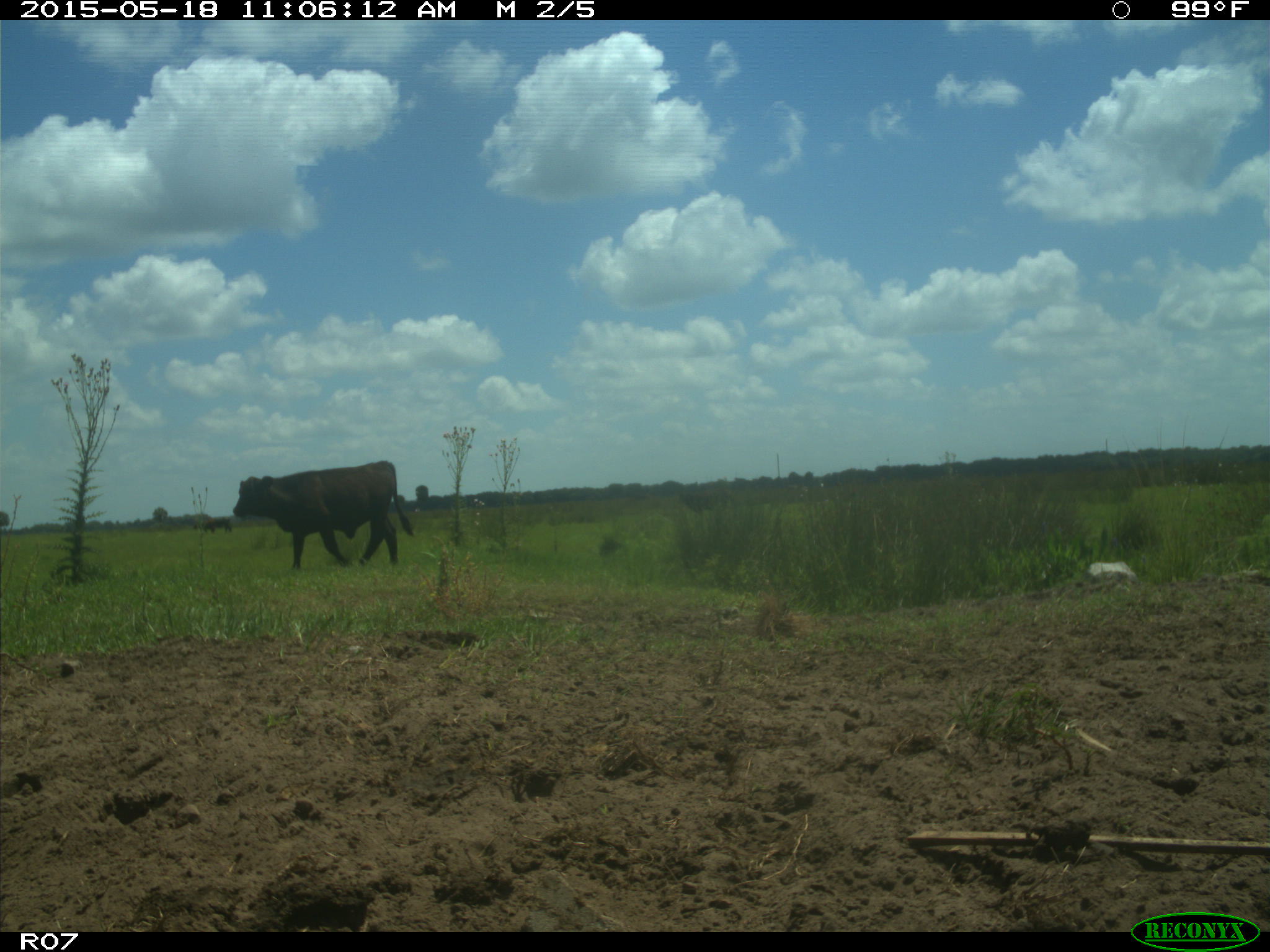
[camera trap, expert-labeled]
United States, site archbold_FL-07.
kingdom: Animalia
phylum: Chordata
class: Mammalia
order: Artiodactyla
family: Bovidae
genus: Bos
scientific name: Bos taurus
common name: domestic cow